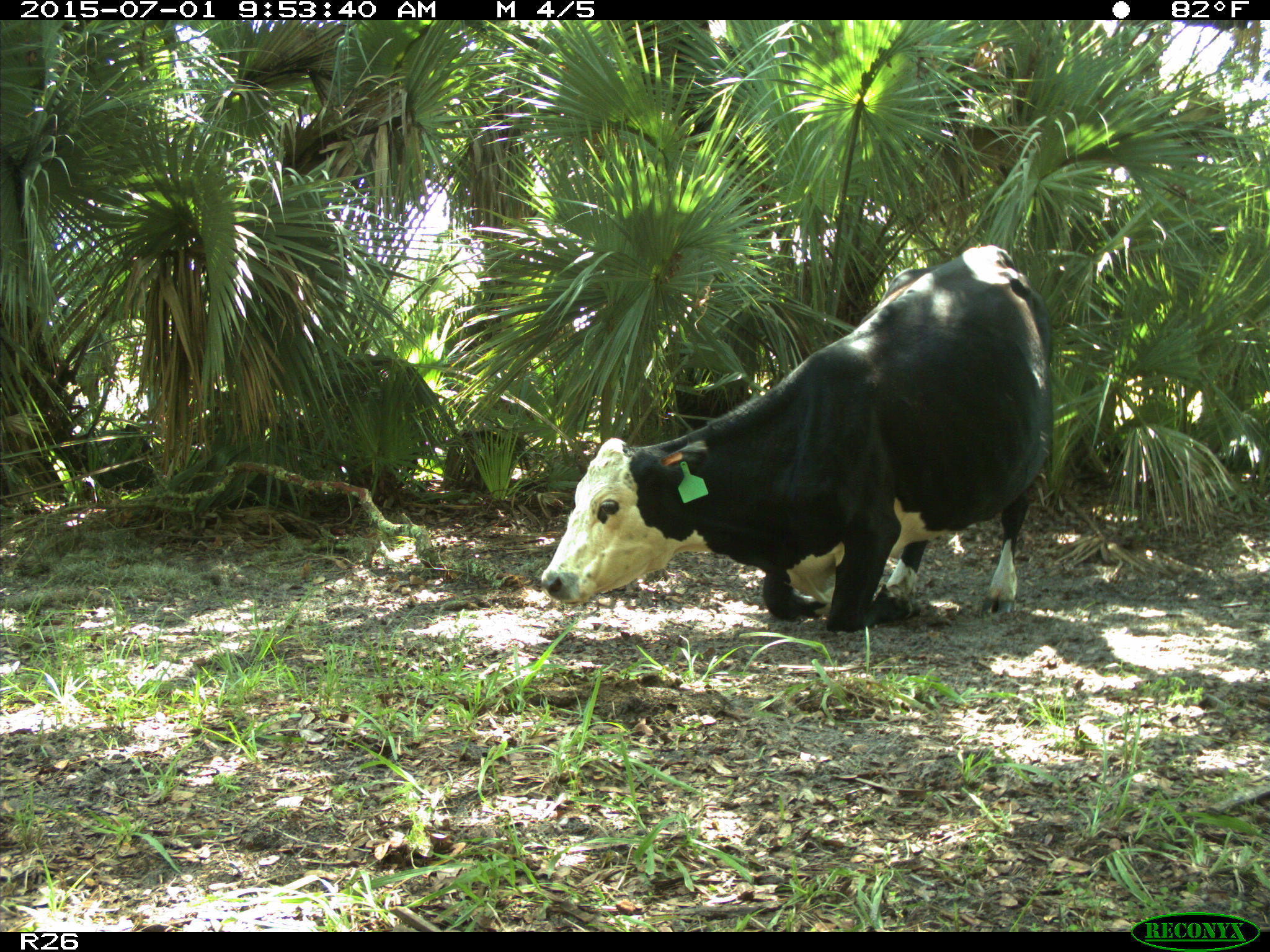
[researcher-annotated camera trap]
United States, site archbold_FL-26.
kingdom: Animalia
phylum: Chordata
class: Mammalia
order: Artiodactyla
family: Bovidae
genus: Bos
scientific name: Bos taurus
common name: domestic cow